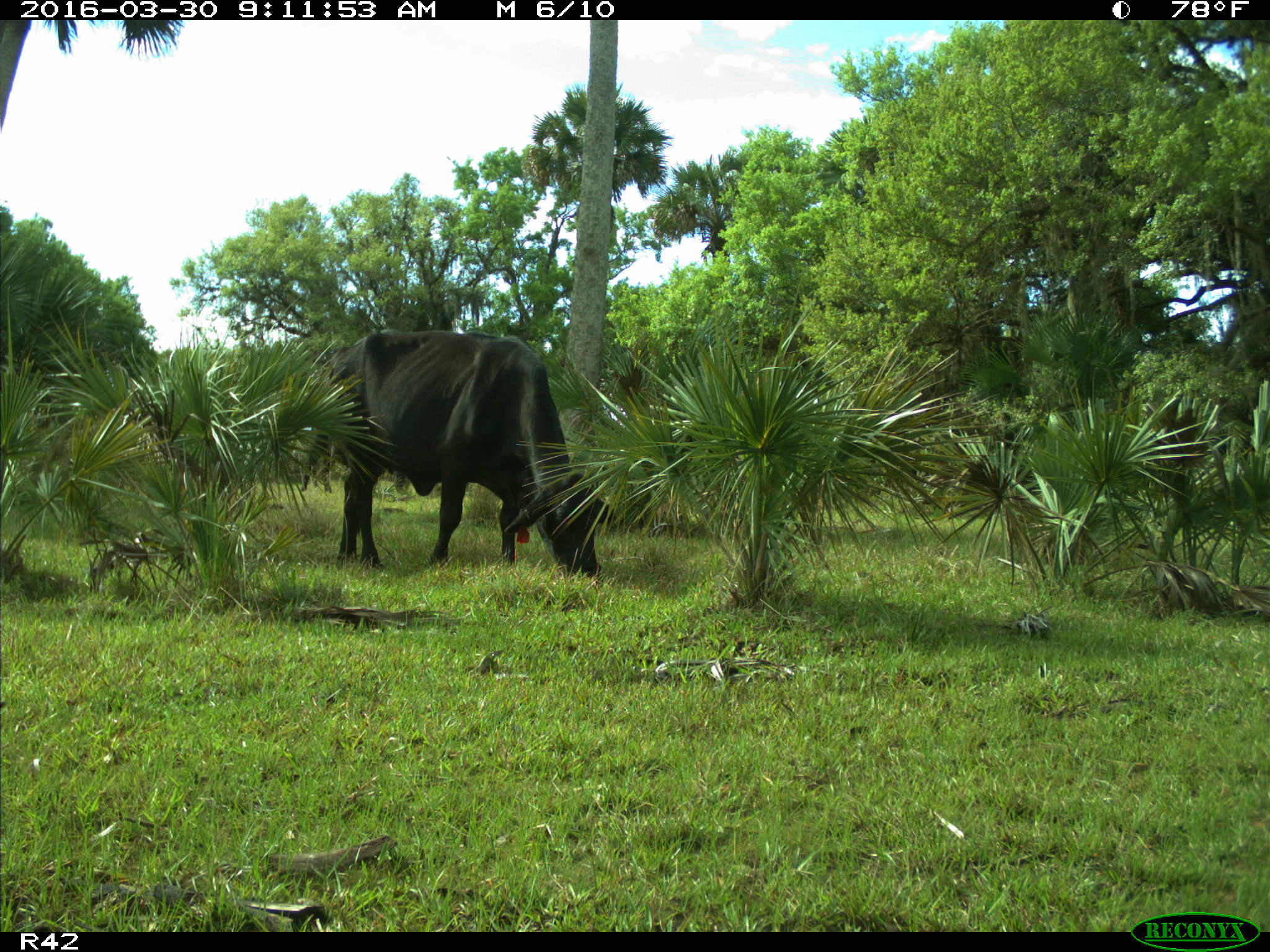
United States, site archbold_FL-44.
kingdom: Animalia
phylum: Chordata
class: Mammalia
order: Artiodactyla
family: Bovidae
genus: Bos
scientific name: Bos taurus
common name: domestic cow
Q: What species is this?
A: Bos taurus (domestic cow).